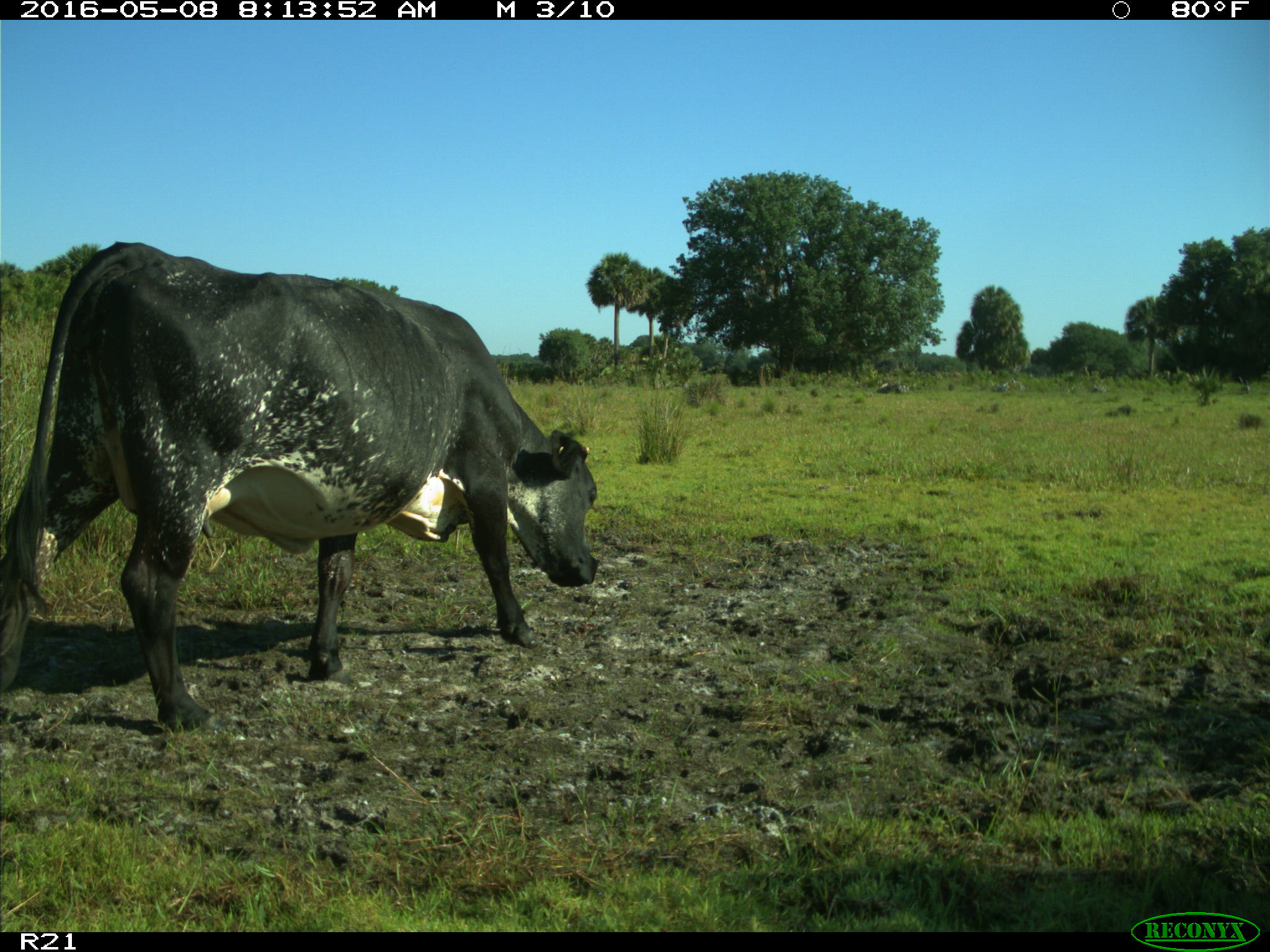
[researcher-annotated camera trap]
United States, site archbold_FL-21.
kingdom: Animalia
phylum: Chordata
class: Mammalia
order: Artiodactyla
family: Bovidae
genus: Bos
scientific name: Bos taurus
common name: domestic cow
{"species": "Bos taurus (domestic cow)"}